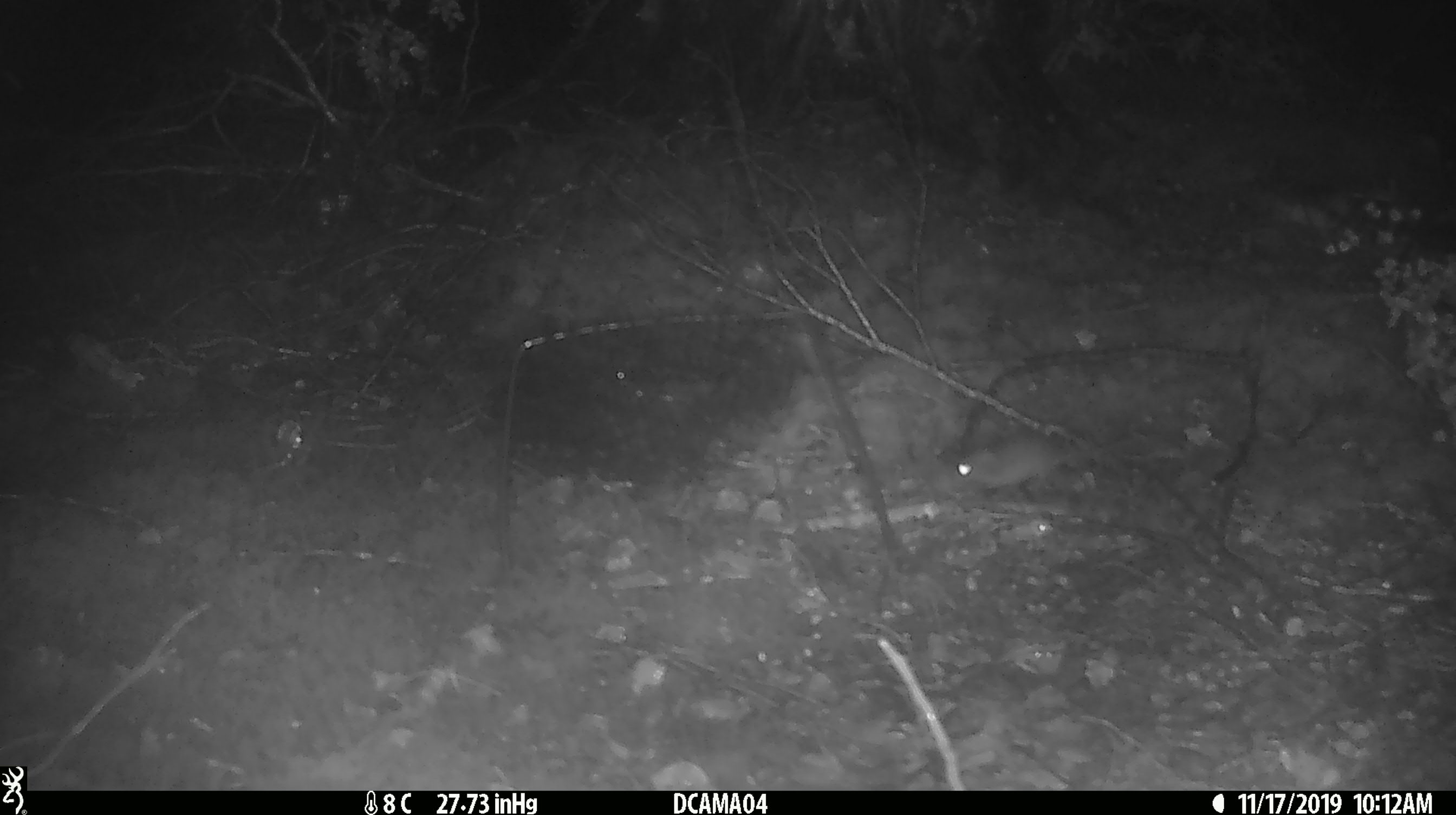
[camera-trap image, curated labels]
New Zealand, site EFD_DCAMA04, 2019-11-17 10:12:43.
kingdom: Animalia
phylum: Chordata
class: Mammalia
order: Rodentia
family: Muridae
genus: Mus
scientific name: Mus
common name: mouse